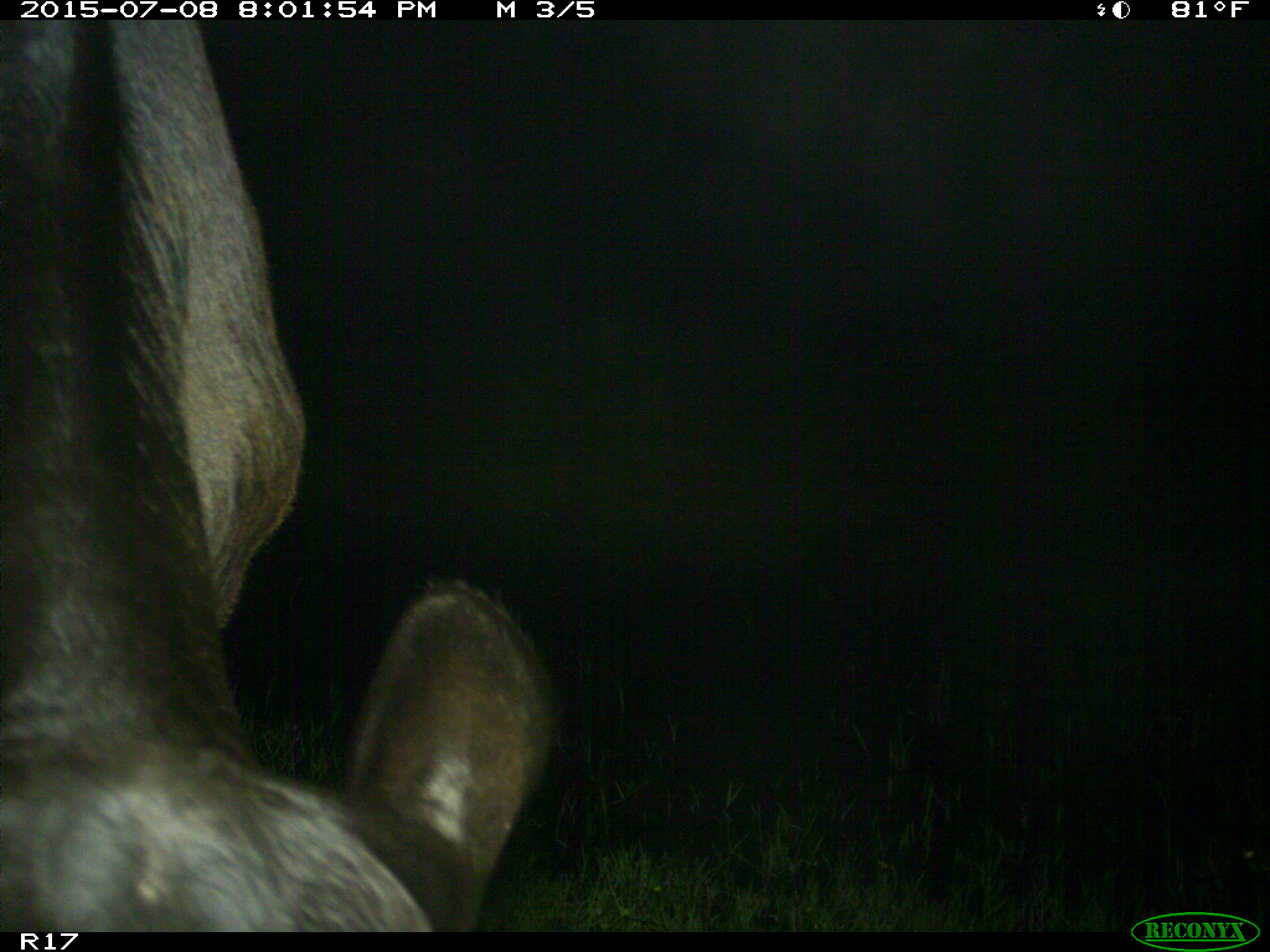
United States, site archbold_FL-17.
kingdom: Animalia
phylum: Chordata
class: Mammalia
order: Artiodactyla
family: Bovidae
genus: Bos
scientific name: Bos taurus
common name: domestic cow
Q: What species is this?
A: Bos taurus (domestic cow).